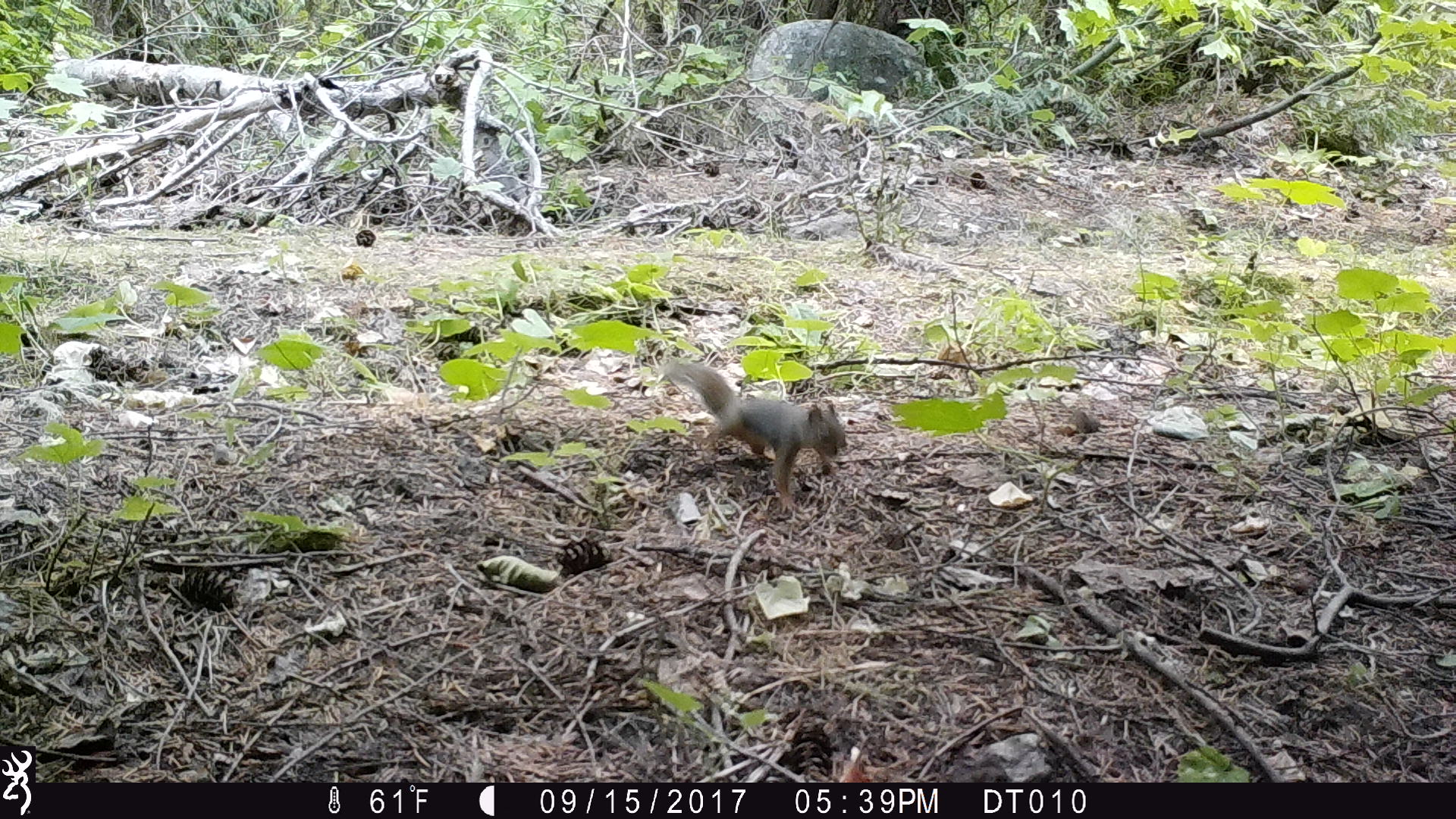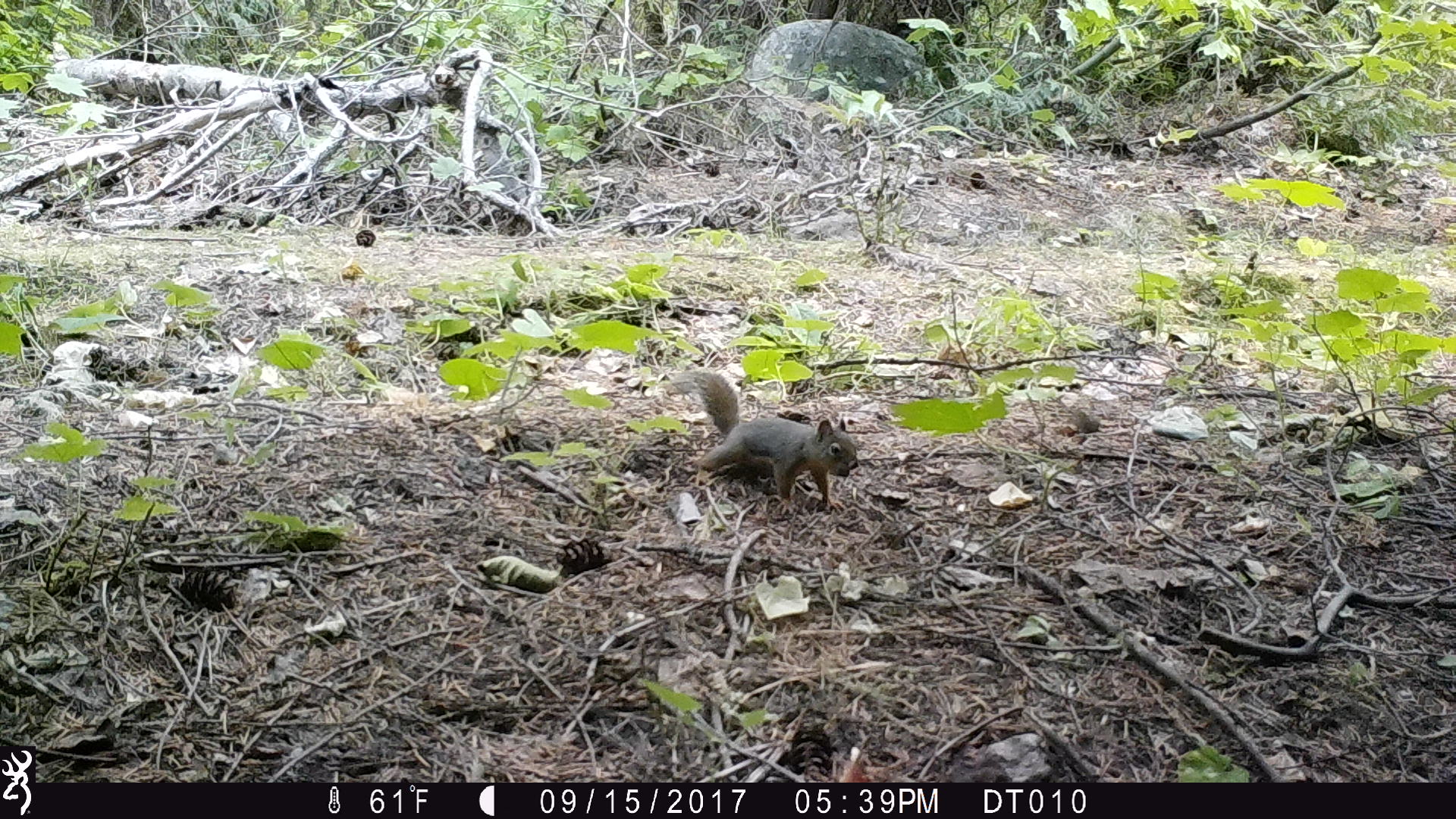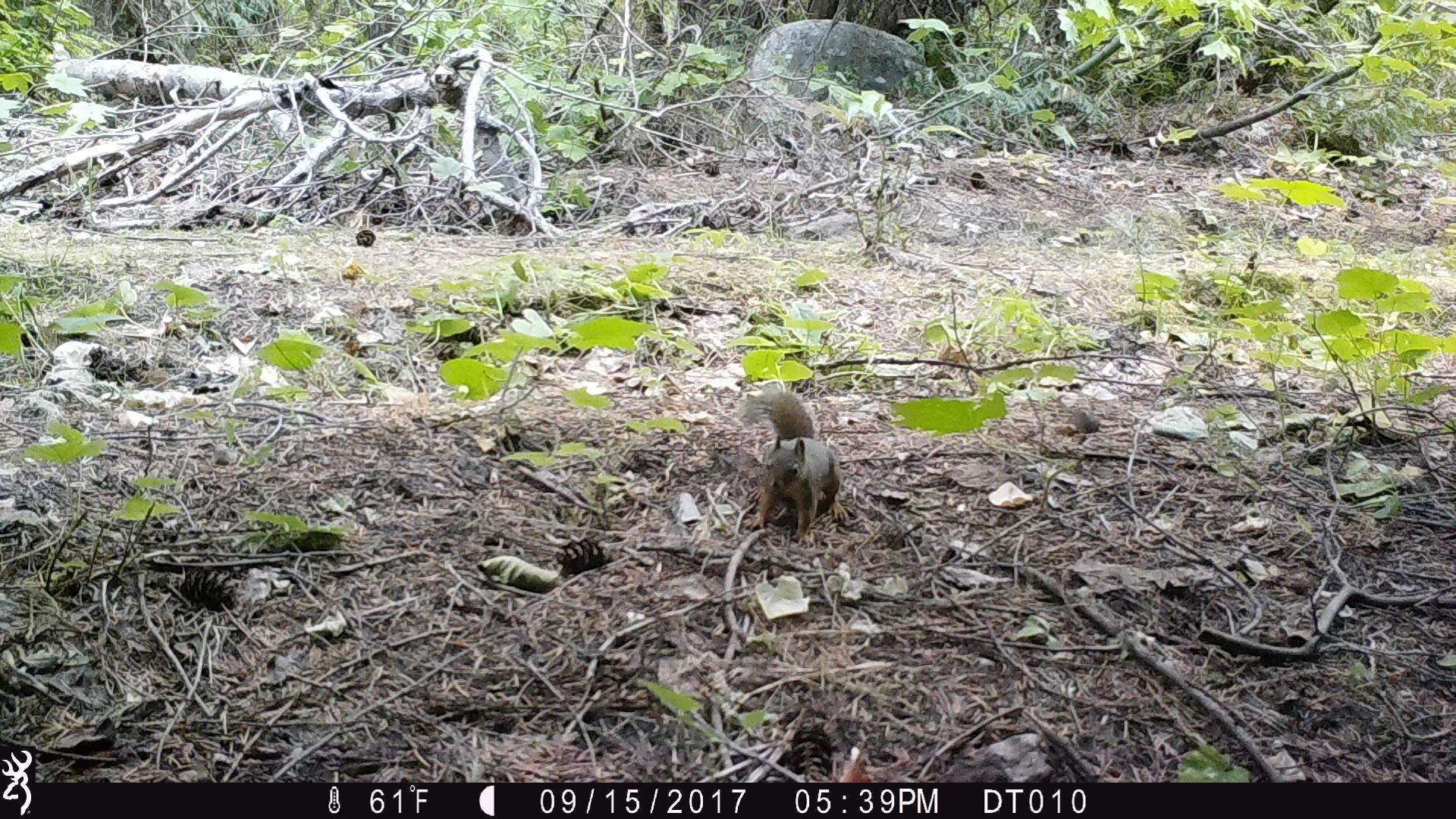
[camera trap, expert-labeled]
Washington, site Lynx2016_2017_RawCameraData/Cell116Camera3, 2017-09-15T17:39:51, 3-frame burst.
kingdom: Animalia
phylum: Chordata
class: Mammalia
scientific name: Mammalia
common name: small mammal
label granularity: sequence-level